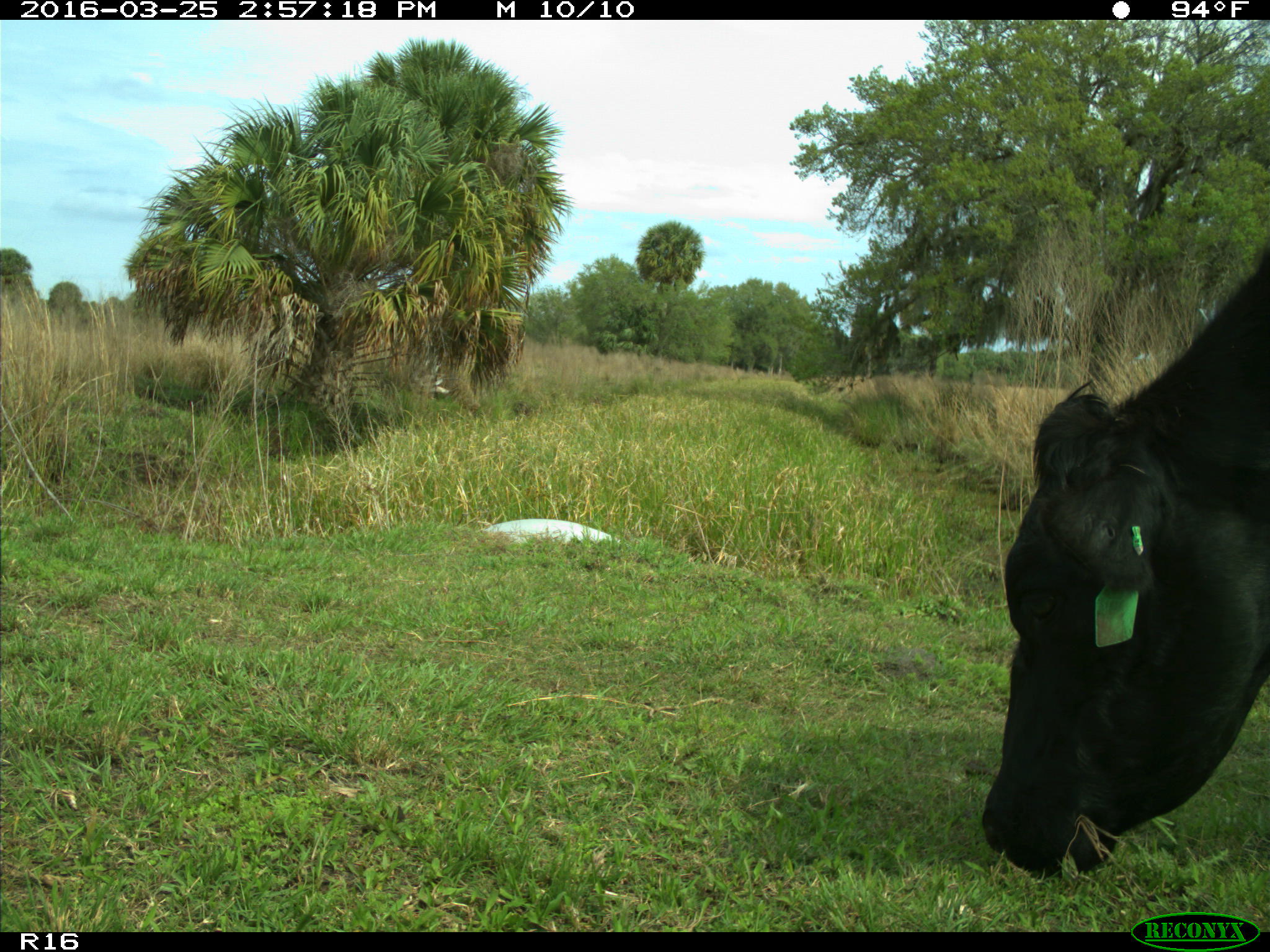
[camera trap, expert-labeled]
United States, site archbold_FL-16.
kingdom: Animalia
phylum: Chordata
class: Mammalia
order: Artiodactyla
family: Bovidae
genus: Bos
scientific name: Bos taurus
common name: domestic cow